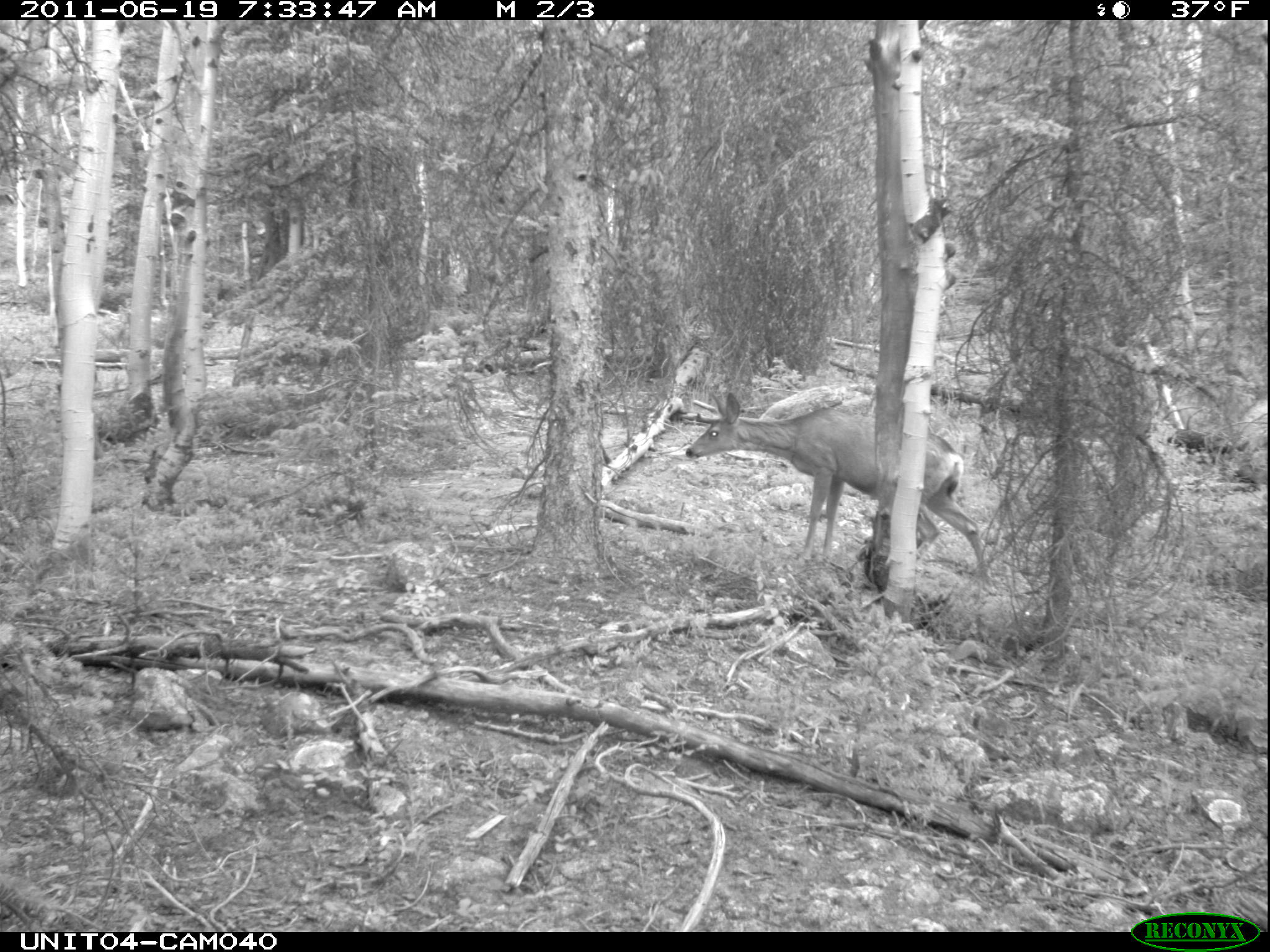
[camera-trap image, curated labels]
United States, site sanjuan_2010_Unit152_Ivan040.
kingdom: Animalia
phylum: Chordata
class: Mammalia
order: Artiodactyla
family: Cervidae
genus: Odocoileus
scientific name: Odocoileus hemionus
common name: mule deer